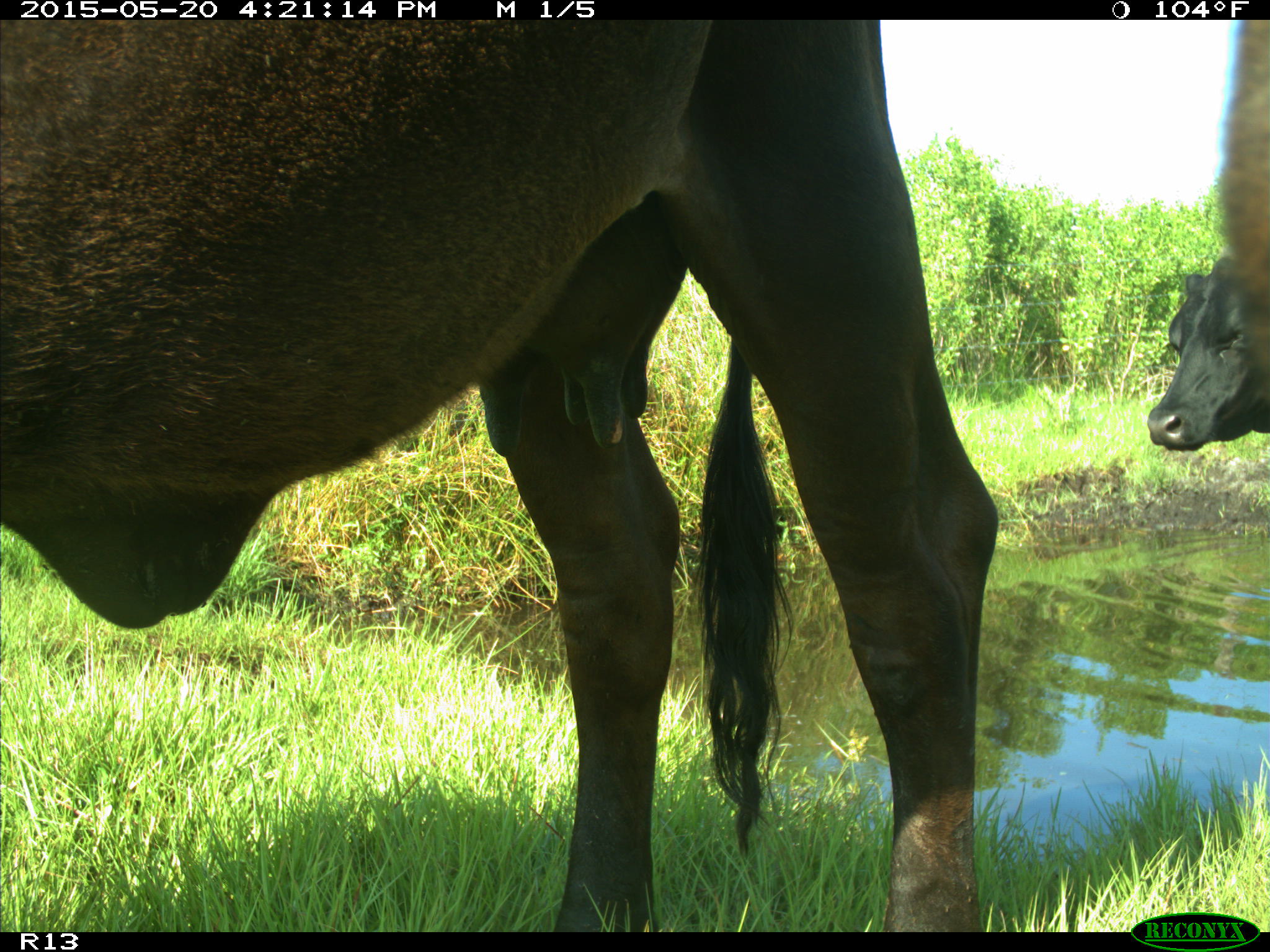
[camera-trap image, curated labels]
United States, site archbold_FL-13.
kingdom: Animalia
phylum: Chordata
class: Mammalia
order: Artiodactyla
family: Bovidae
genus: Bos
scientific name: Bos taurus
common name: domestic cow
Bos taurus (domestic cow).